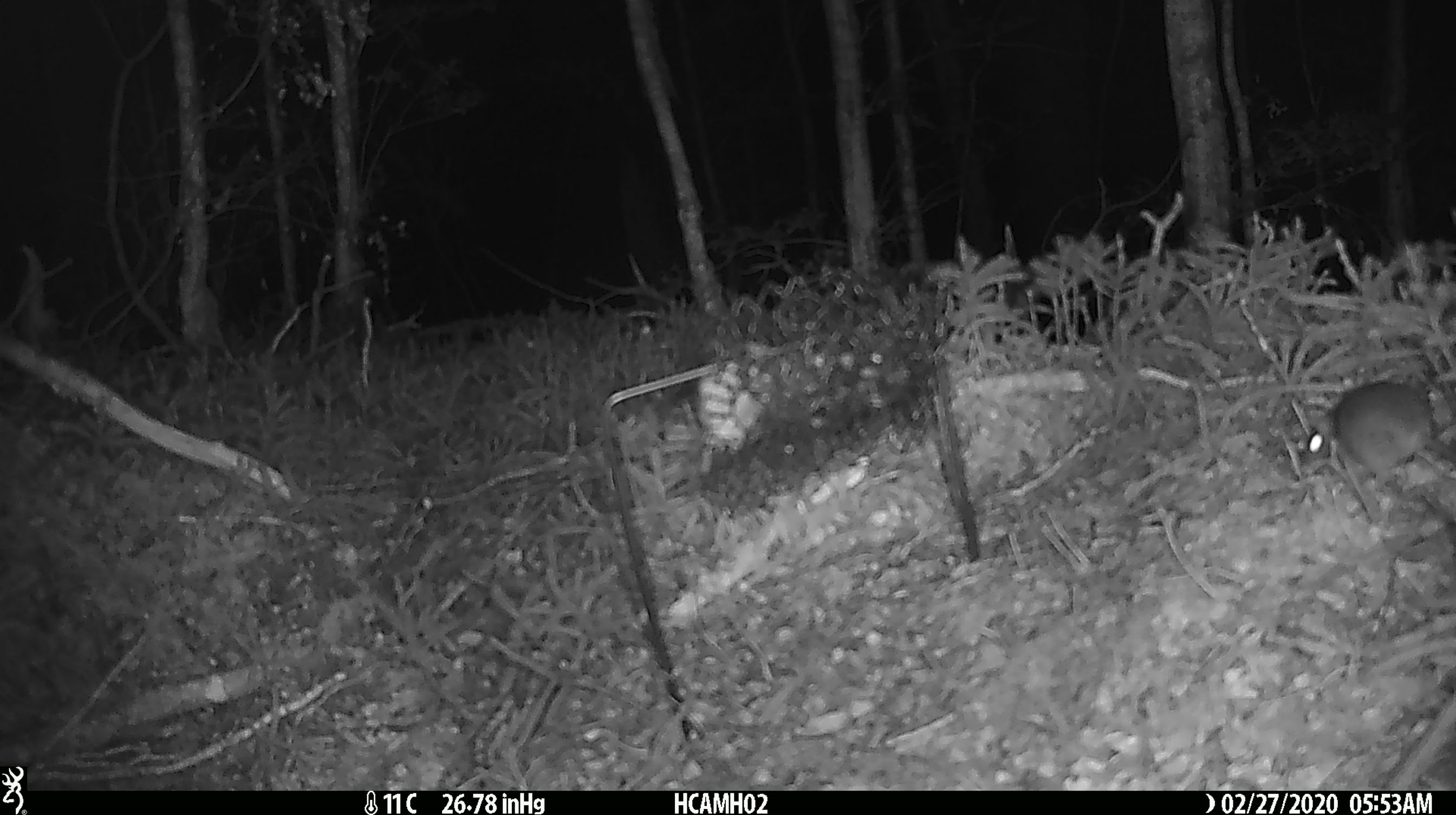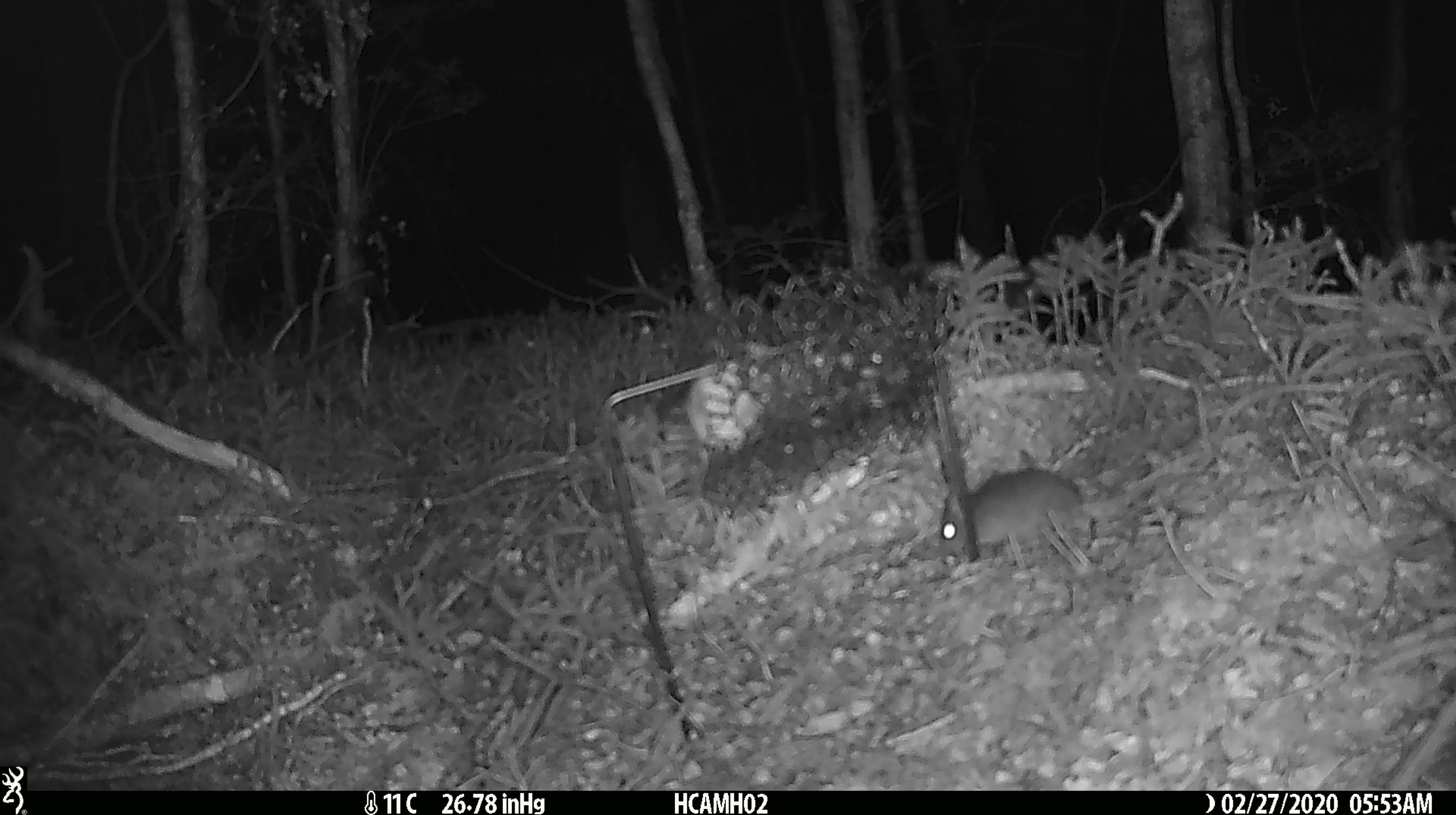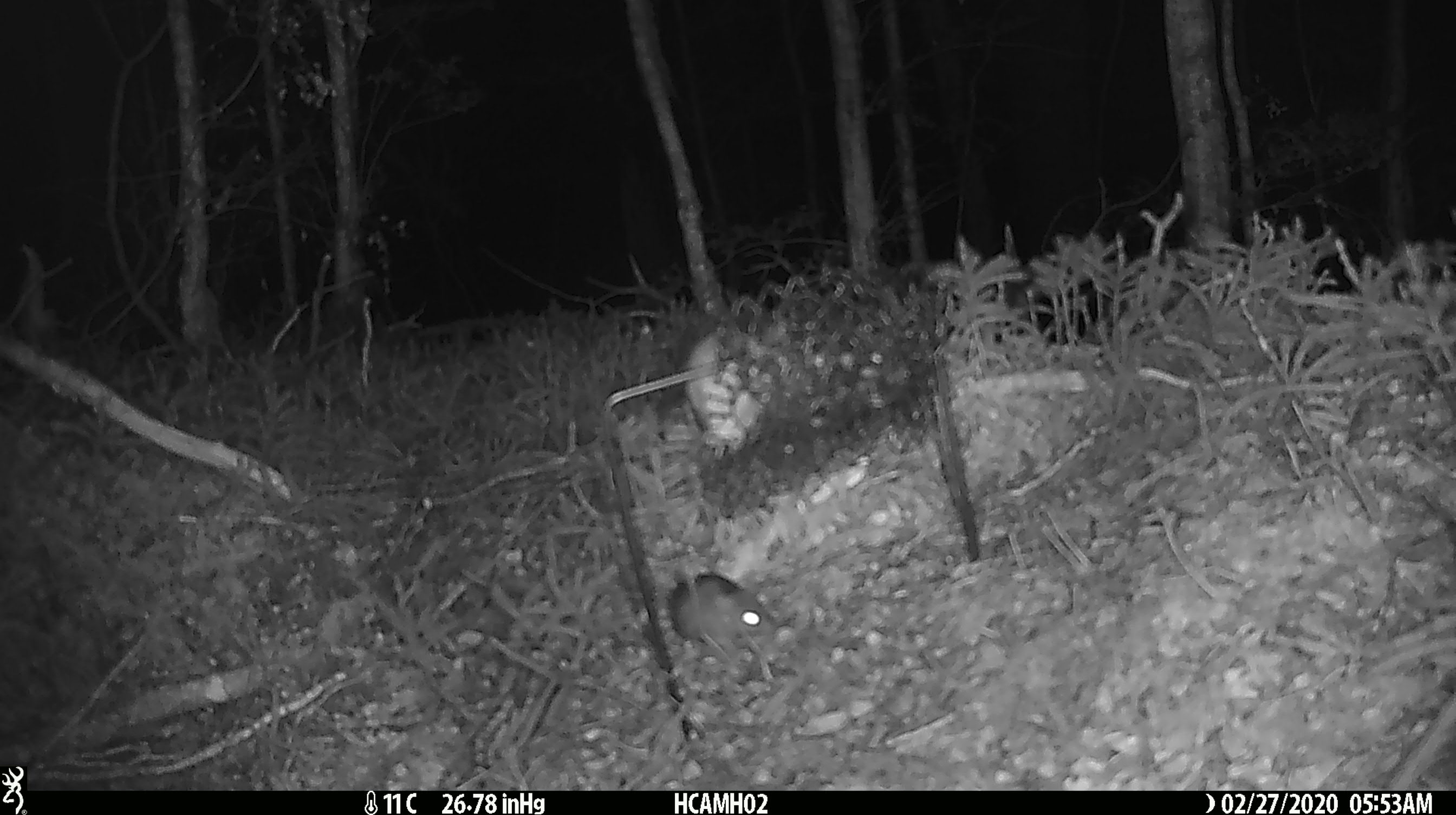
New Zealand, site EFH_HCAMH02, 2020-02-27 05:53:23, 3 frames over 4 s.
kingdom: Animalia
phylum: Chordata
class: Mammalia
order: Rodentia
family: Muridae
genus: Mus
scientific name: Mus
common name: mouse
Mouse (Mus).